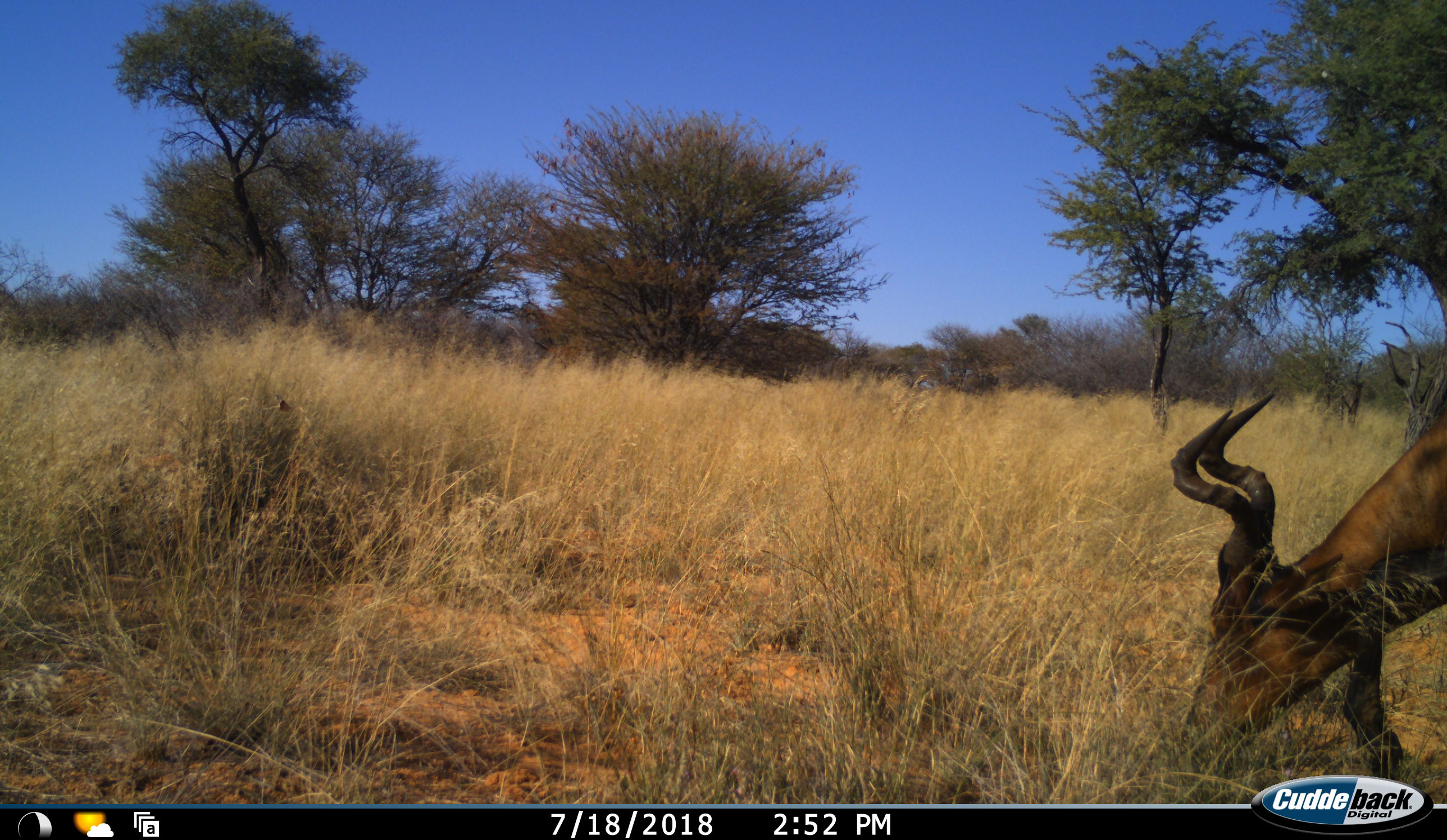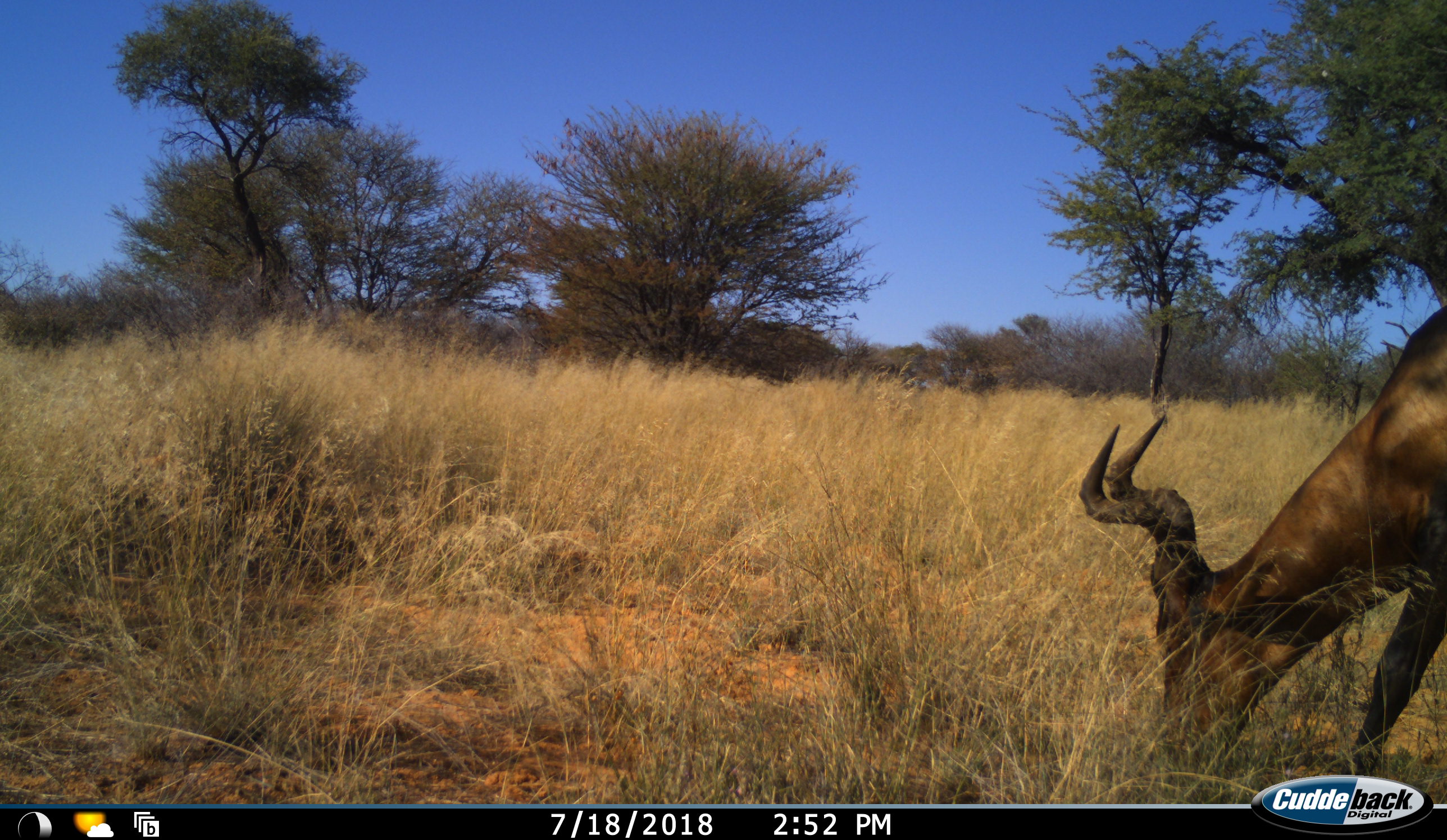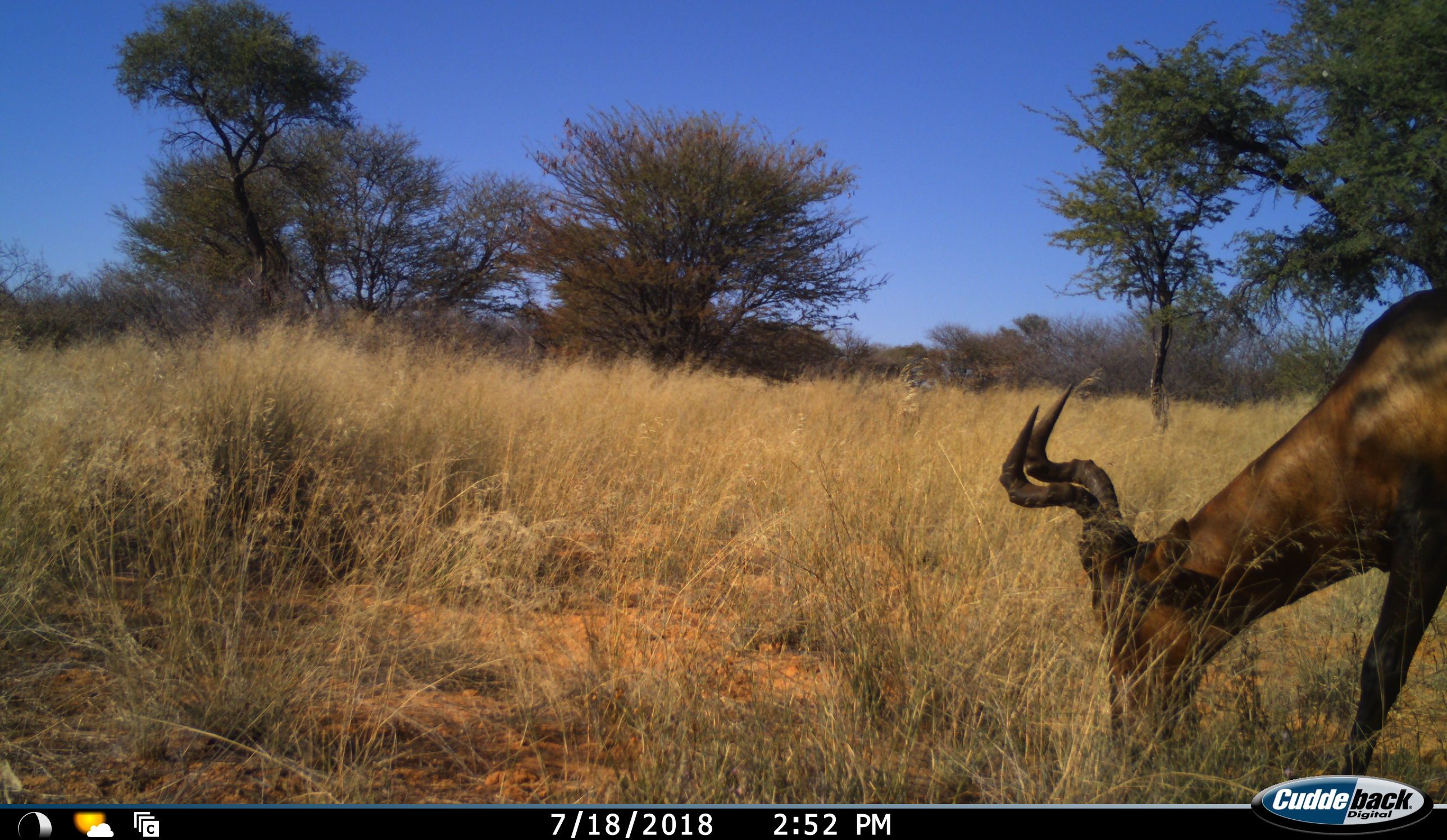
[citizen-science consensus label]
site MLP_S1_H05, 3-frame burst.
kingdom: Animalia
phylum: Chordata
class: Mammalia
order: Artiodactyla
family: Bovidae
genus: Alcelaphus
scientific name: Alcelaphus buselaphus caama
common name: red hartebeest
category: hartebeestred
Hartebeestred (red hartebeest) (Alcelaphus buselaphus caama), count 1. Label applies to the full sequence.